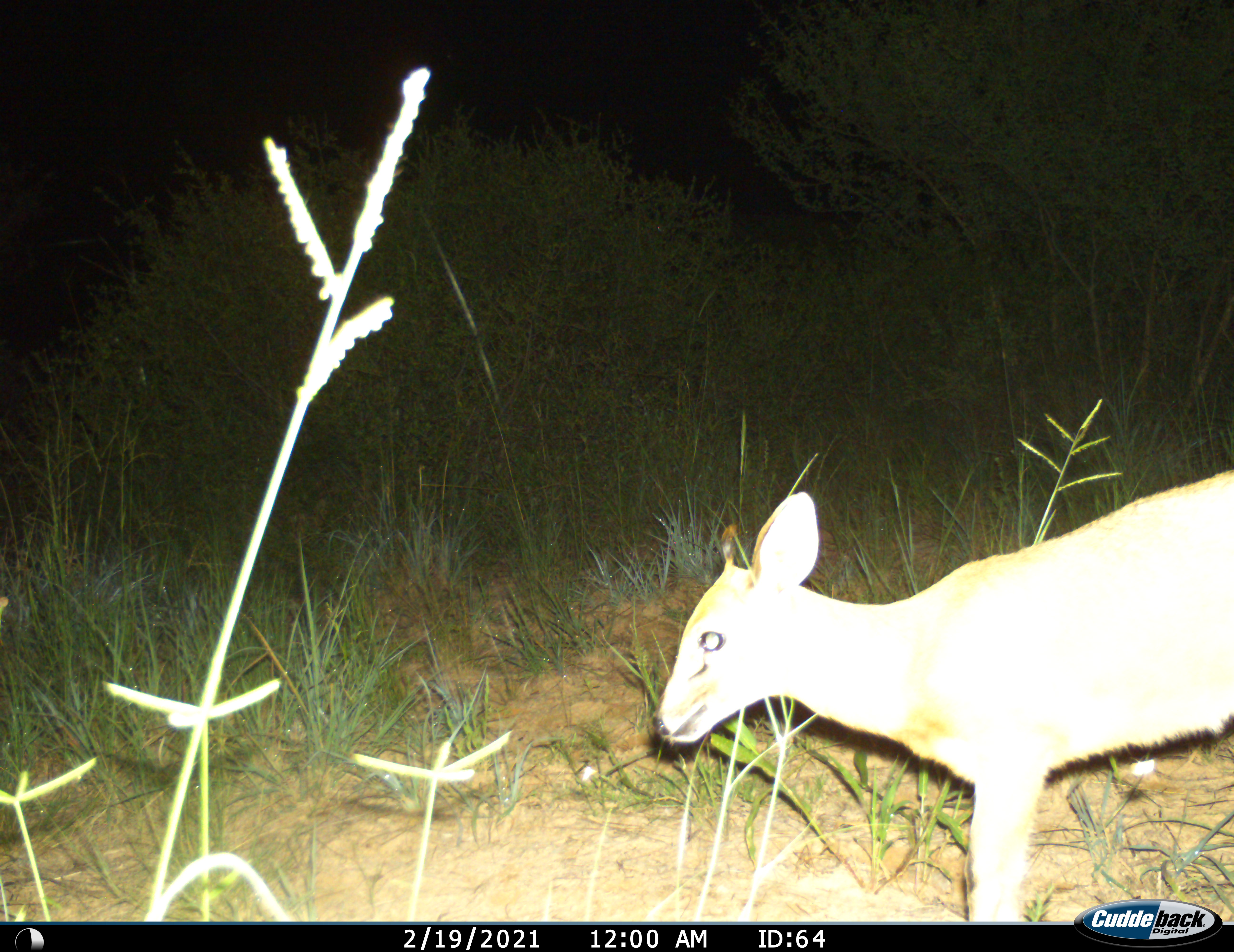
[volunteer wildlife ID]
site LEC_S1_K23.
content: unidentified animal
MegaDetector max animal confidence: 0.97